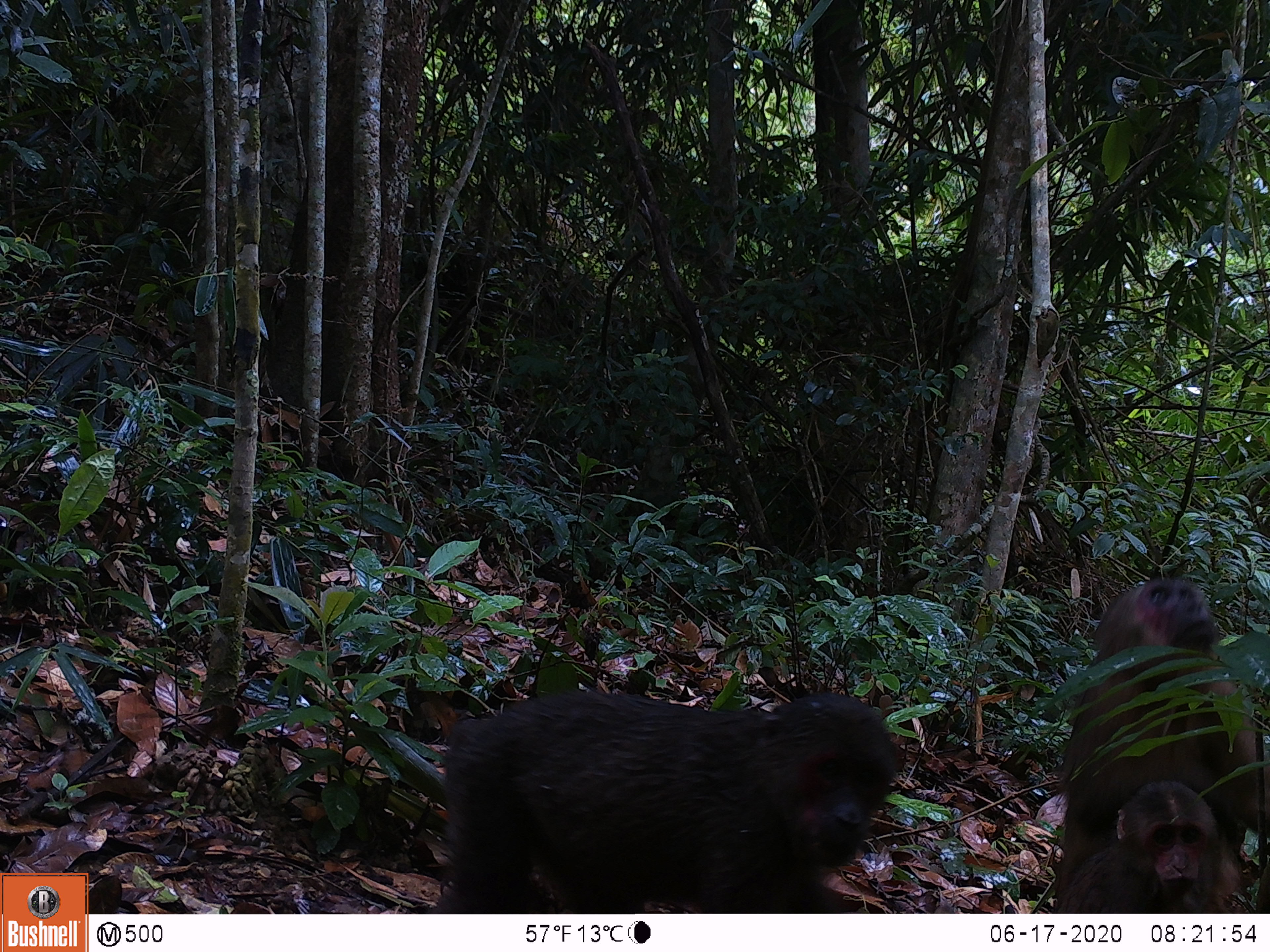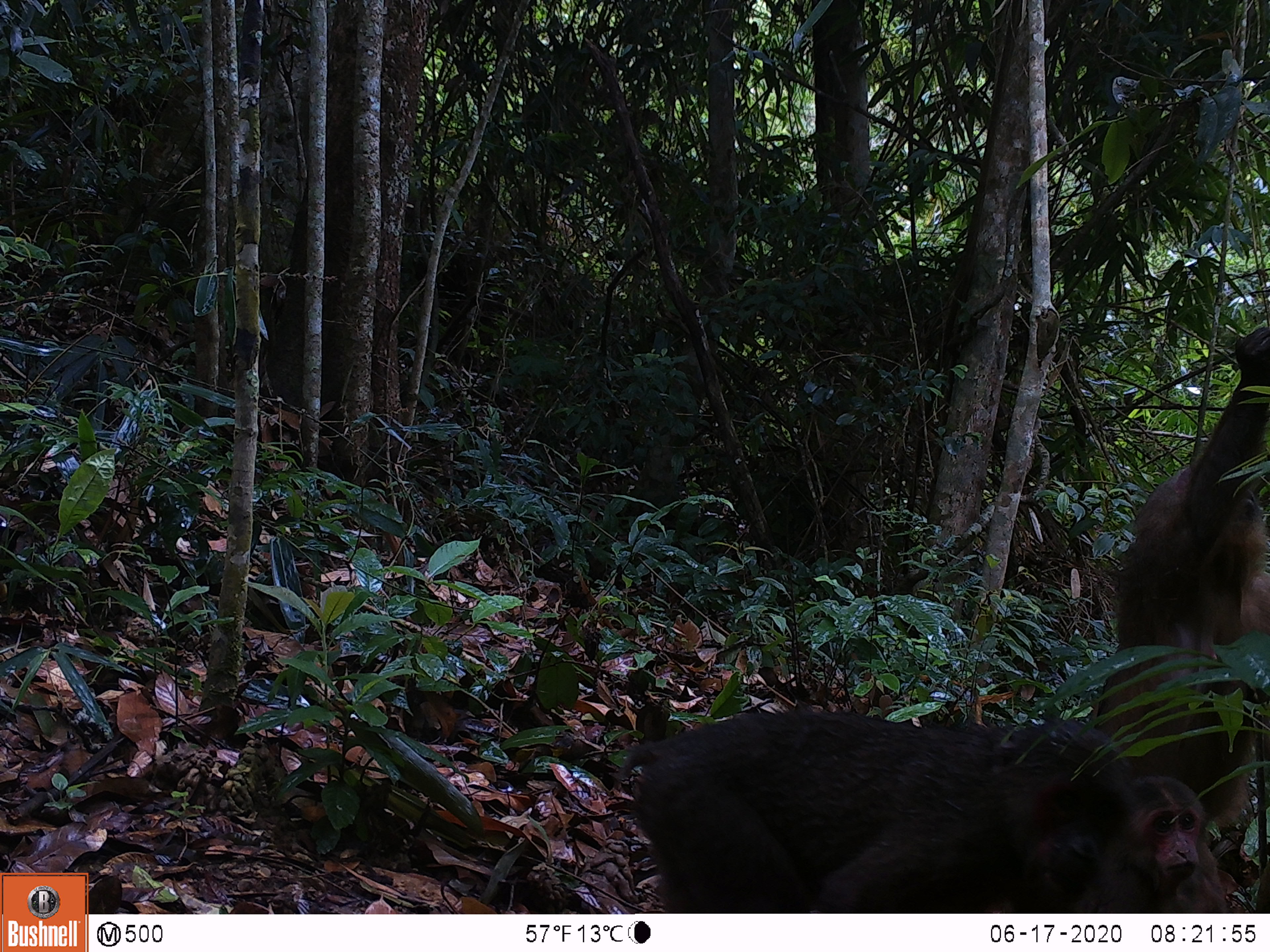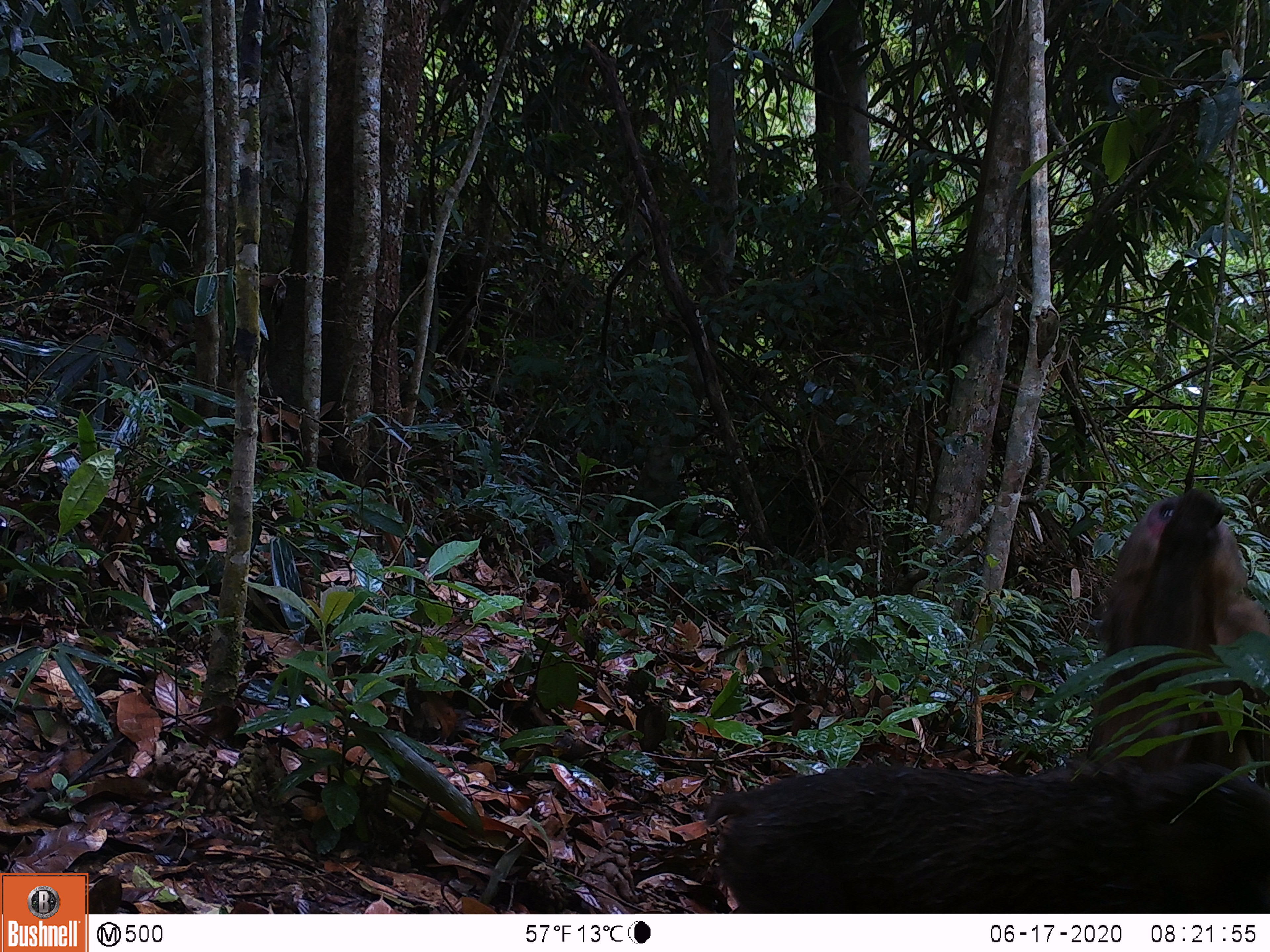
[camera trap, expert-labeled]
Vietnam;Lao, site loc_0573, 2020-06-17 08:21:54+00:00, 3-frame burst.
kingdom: Animalia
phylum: Chordata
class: Mammalia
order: Primates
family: Cercopithecidae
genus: Macaca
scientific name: Macaca arctoides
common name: stump-tailed macaque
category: stump tailed macaque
Stump tailed macaque (stump-tailed macaque) (Macaca arctoides). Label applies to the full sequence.